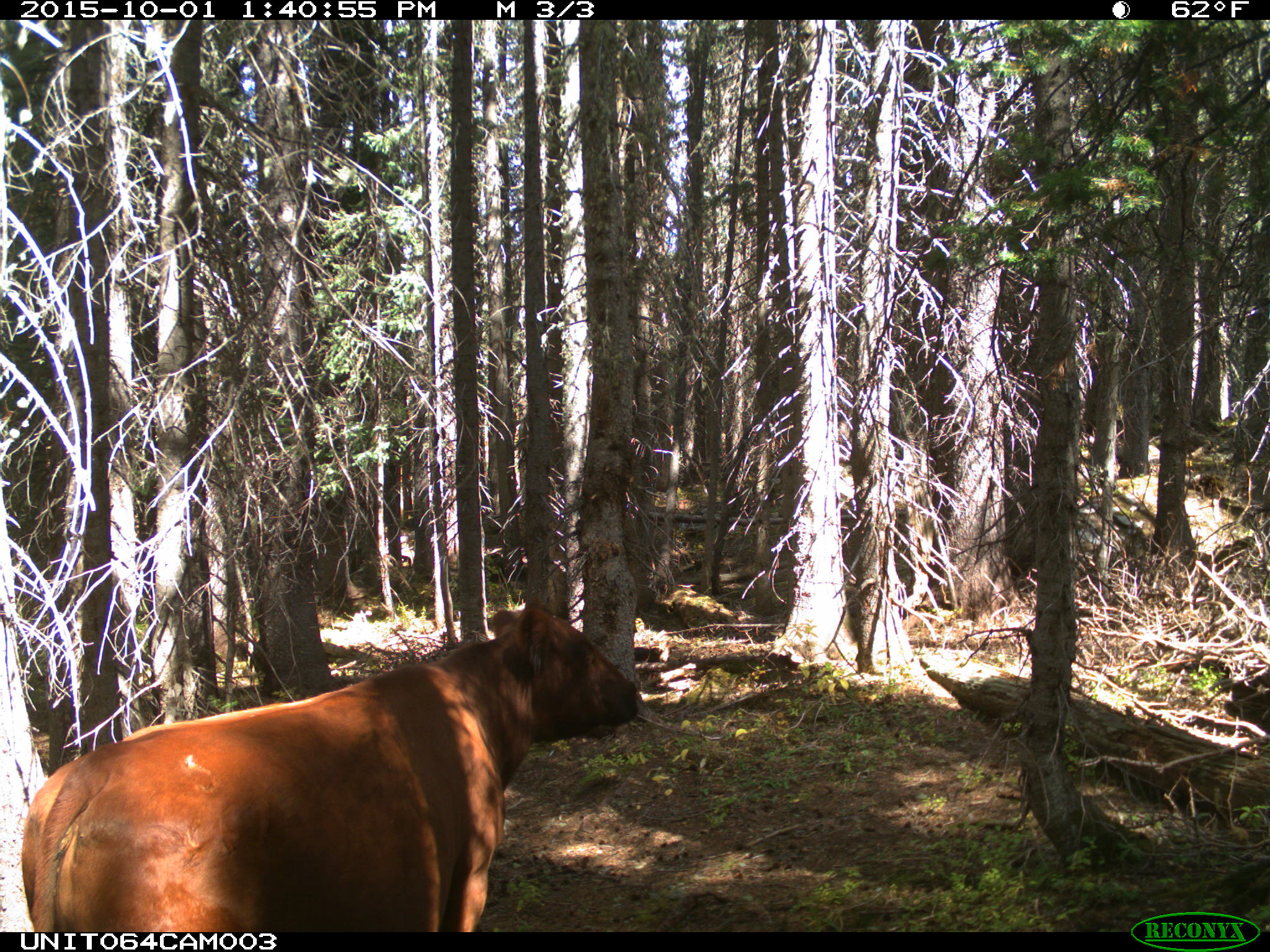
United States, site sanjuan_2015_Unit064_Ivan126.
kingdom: Animalia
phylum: Chordata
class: Mammalia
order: Artiodactyla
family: Bovidae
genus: Bos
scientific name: Bos taurus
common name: domestic cow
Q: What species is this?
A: Bos taurus (domestic cow).